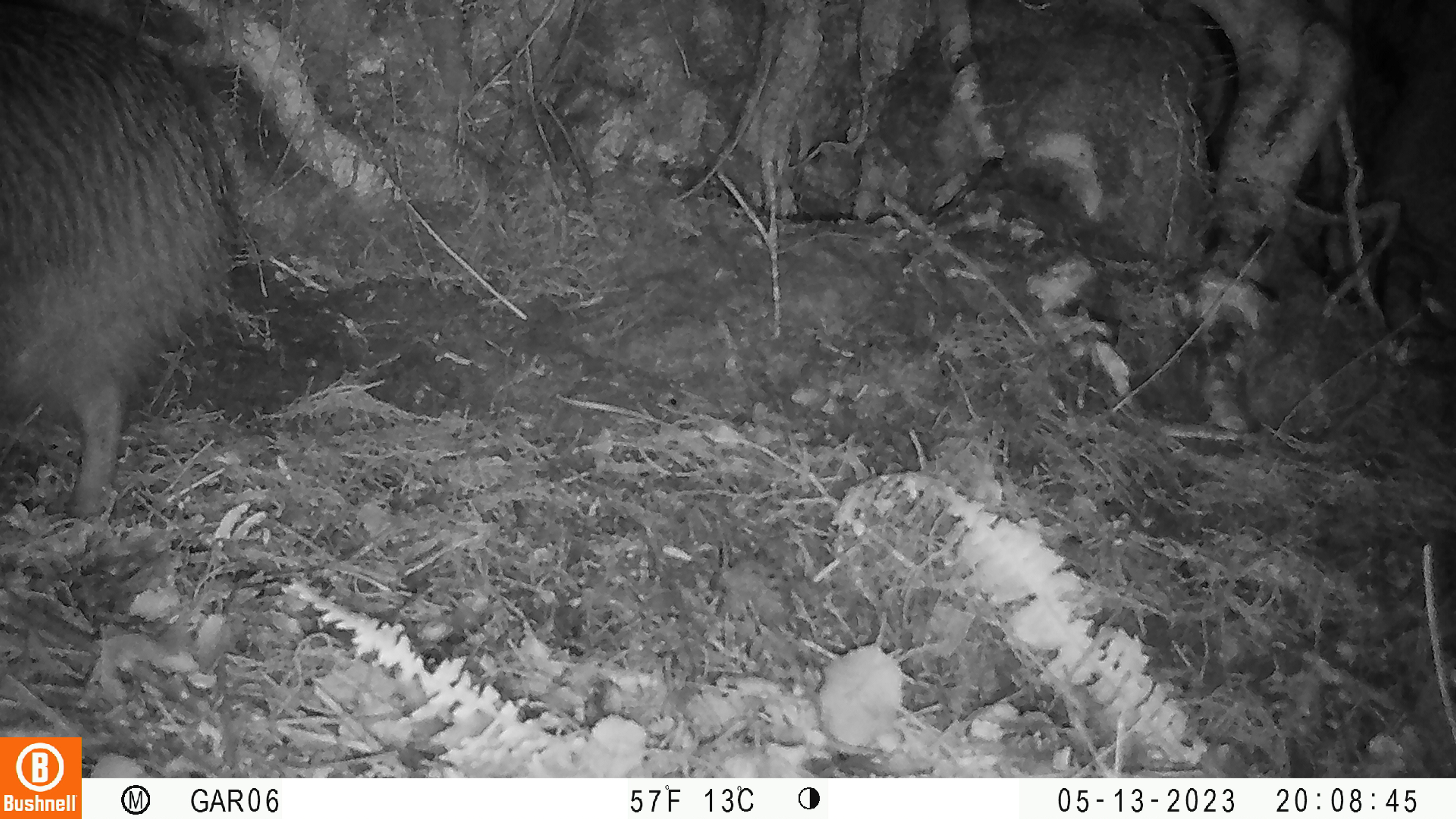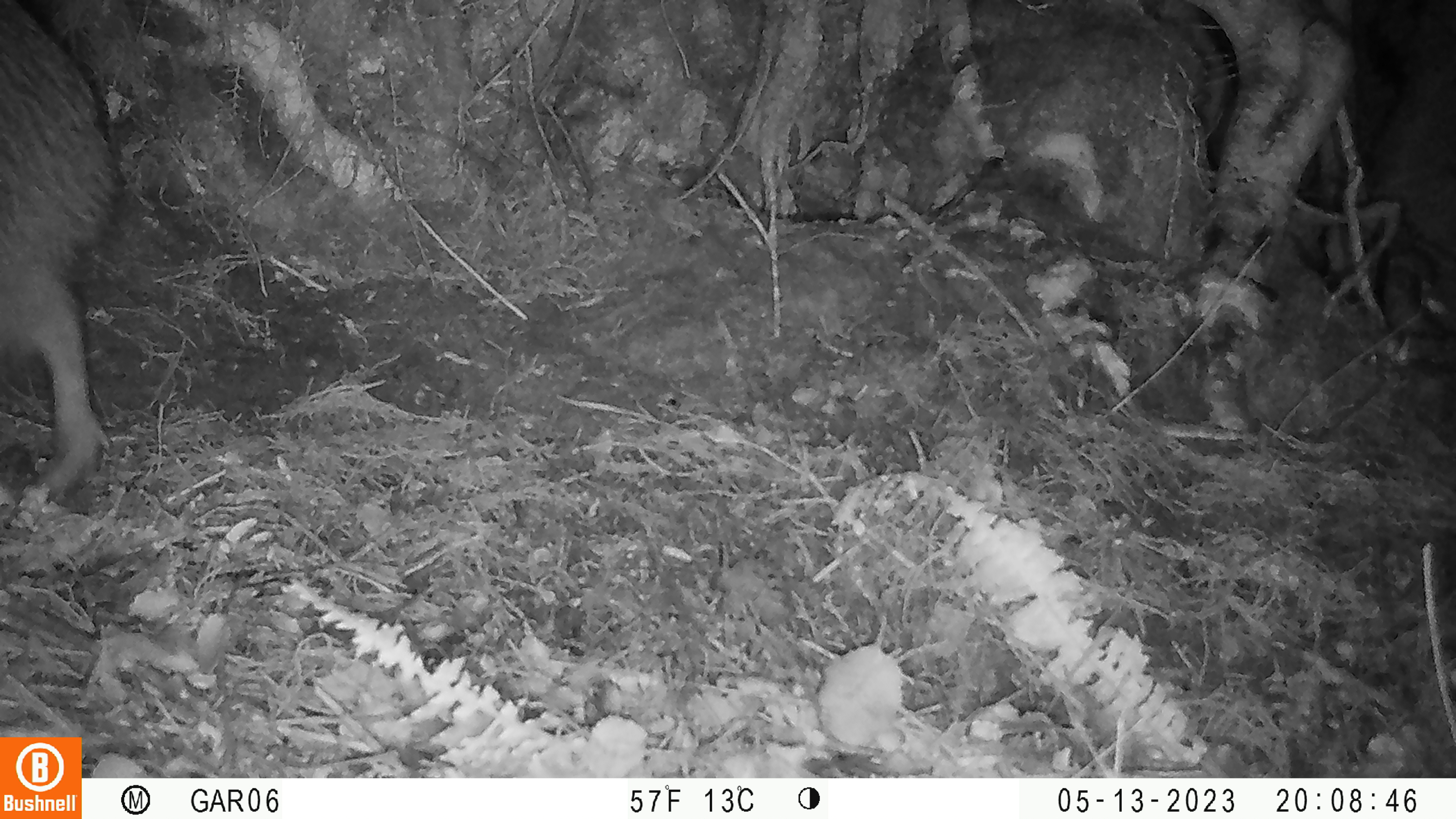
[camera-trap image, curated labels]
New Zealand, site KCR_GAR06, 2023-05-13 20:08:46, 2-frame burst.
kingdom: Animalia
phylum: Chordata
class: Aves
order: Apterygiformes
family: Apterygidae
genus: Apteryx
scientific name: Apteryx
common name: kiwi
Kiwi (Apteryx).